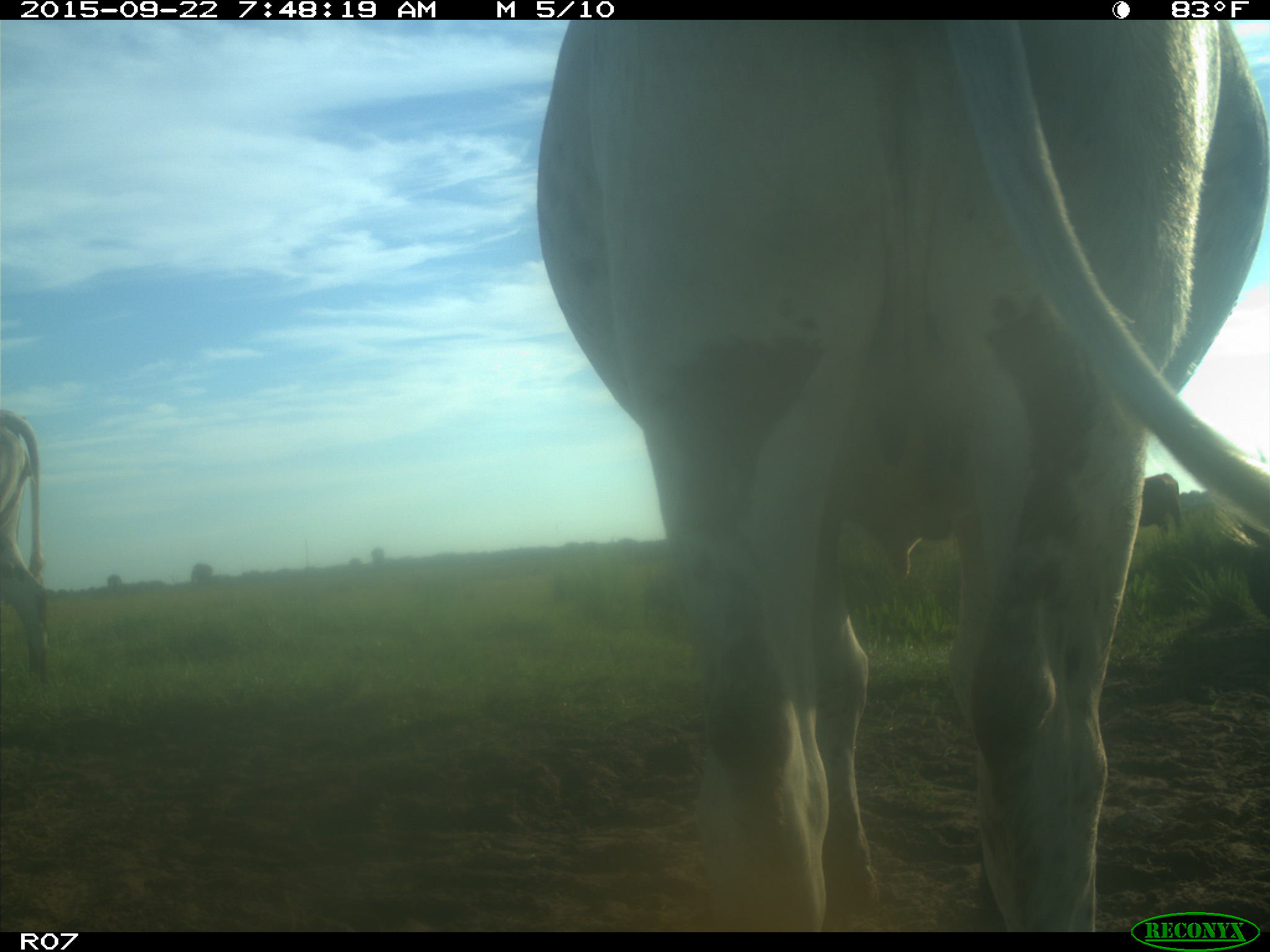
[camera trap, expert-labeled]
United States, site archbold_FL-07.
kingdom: Animalia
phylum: Chordata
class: Mammalia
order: Artiodactyla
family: Bovidae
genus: Bos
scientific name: Bos taurus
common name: domestic cow